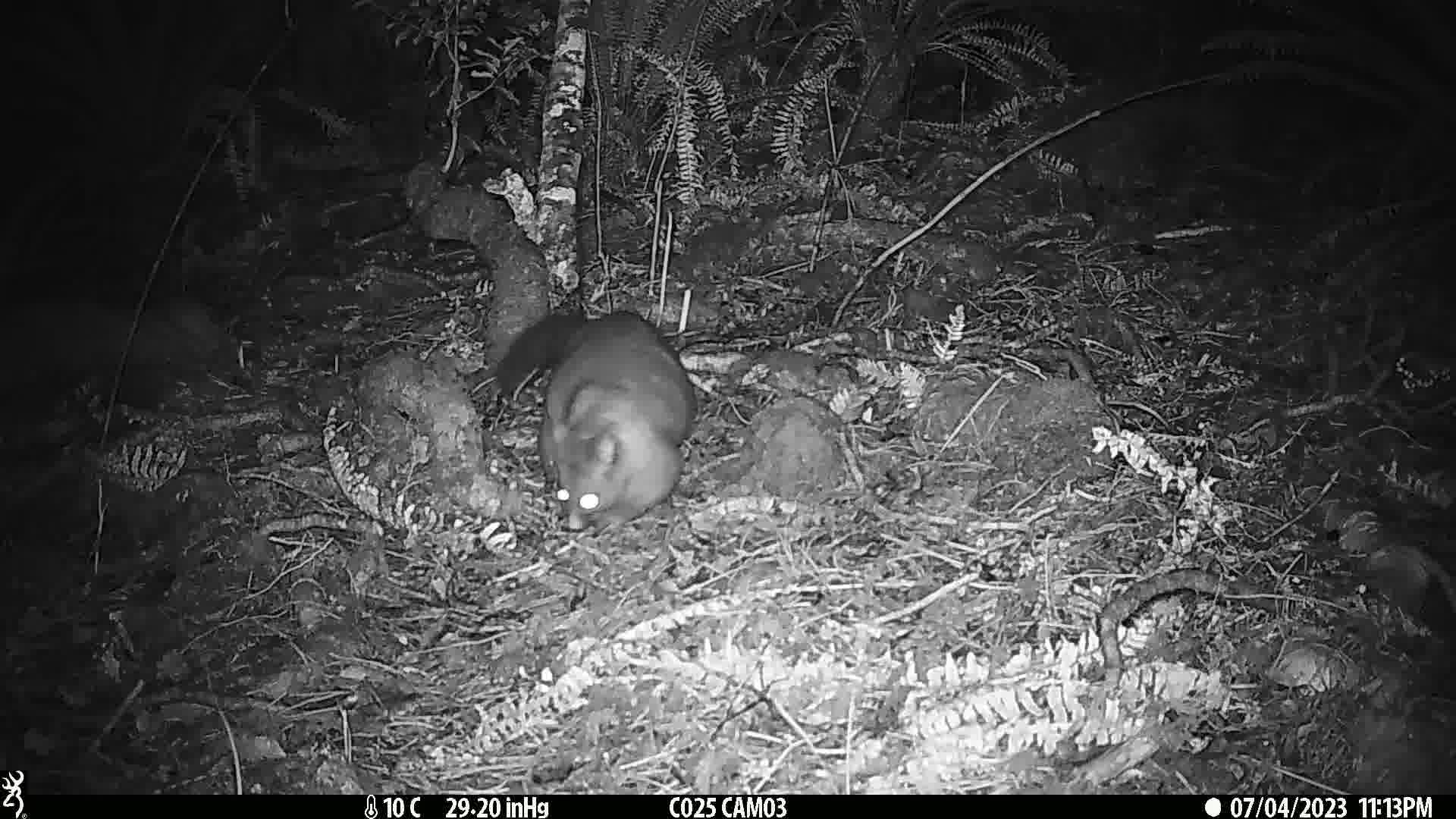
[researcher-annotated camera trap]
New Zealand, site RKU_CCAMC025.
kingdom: Animalia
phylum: Chordata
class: Mammalia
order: Diprotodontia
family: Phalangeridae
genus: Trichosurus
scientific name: Trichosurus vulpecula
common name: common brushtail possum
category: possum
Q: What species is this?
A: Possum (common brushtail possum) (Trichosurus vulpecula).